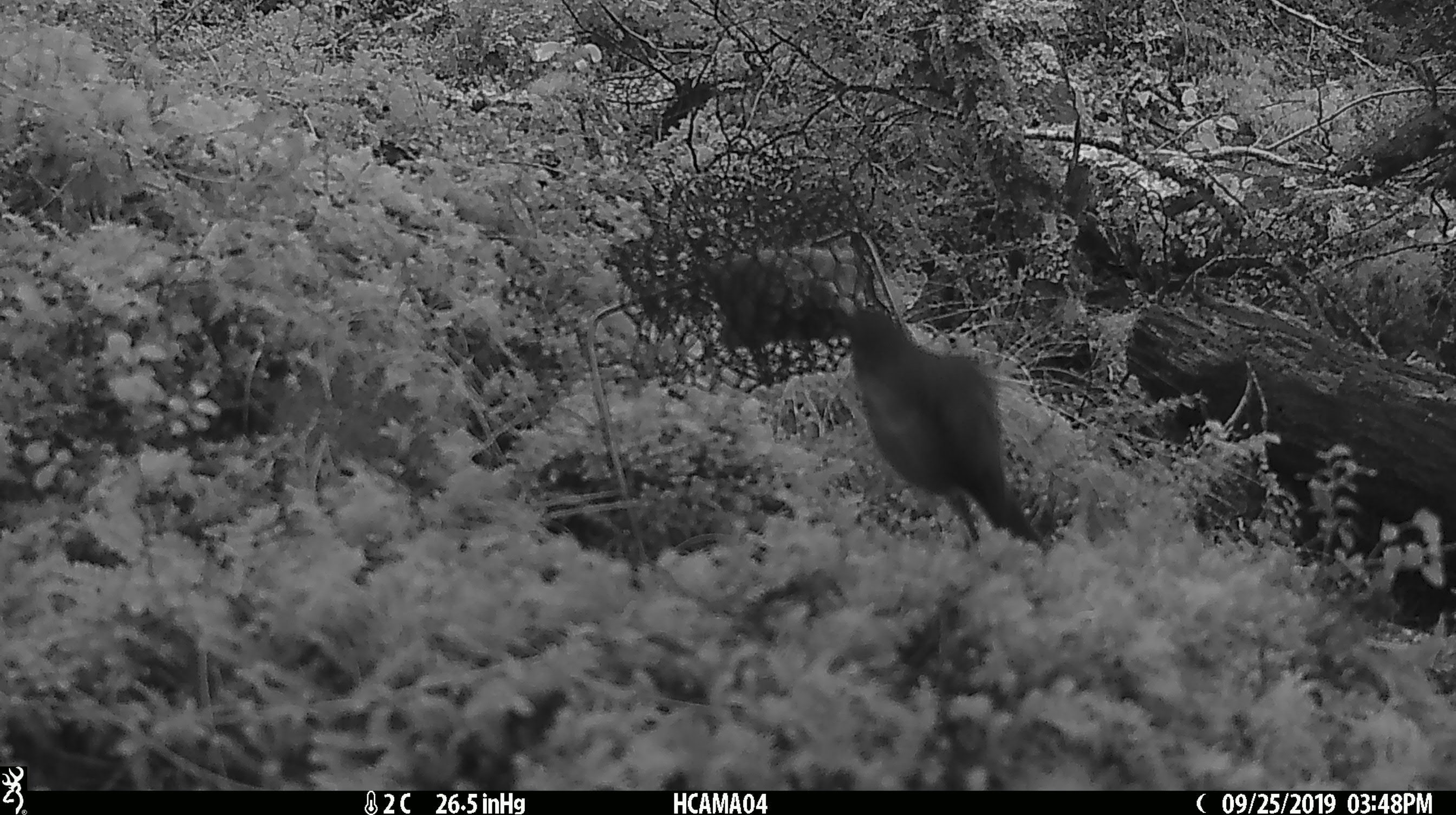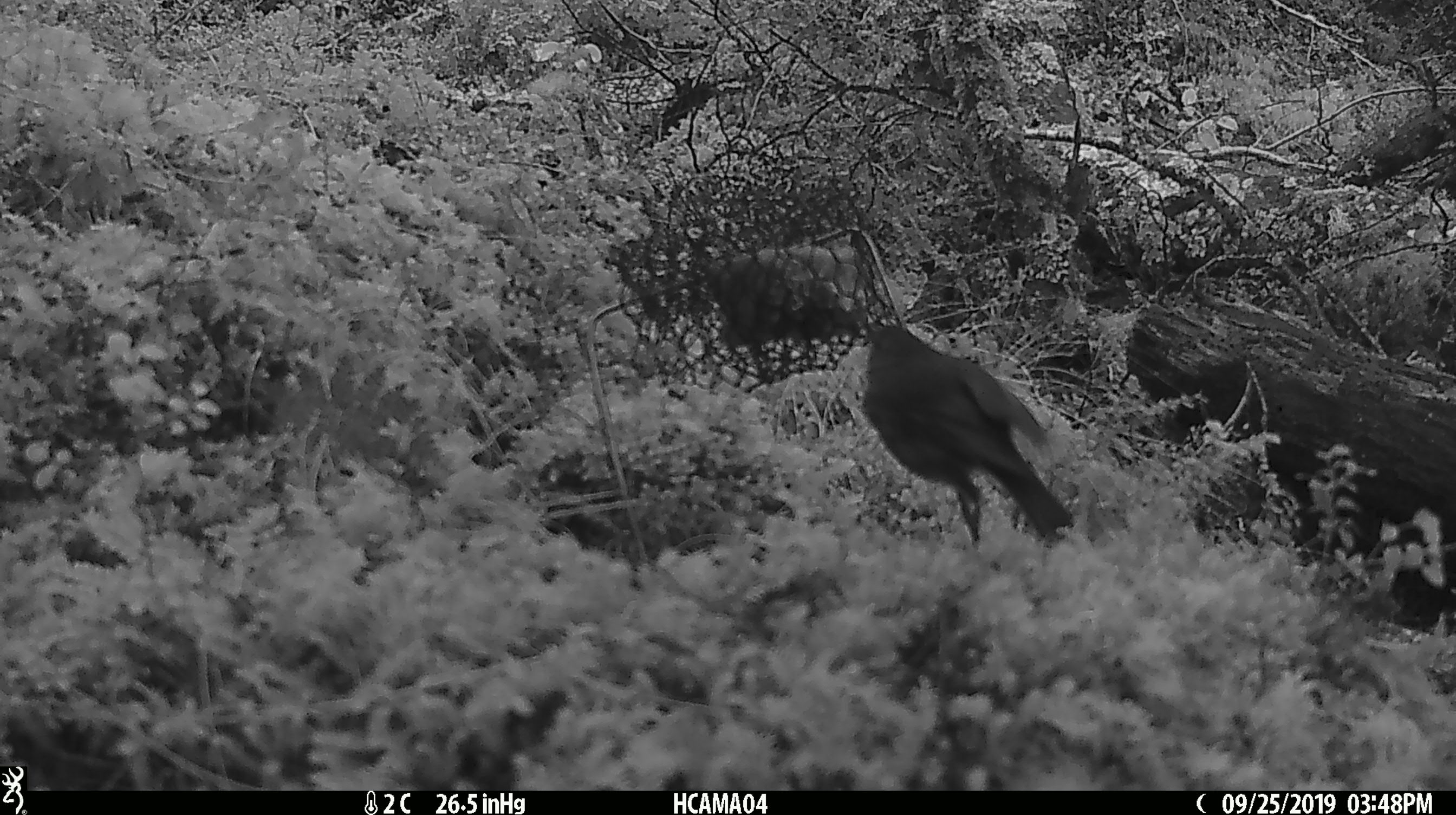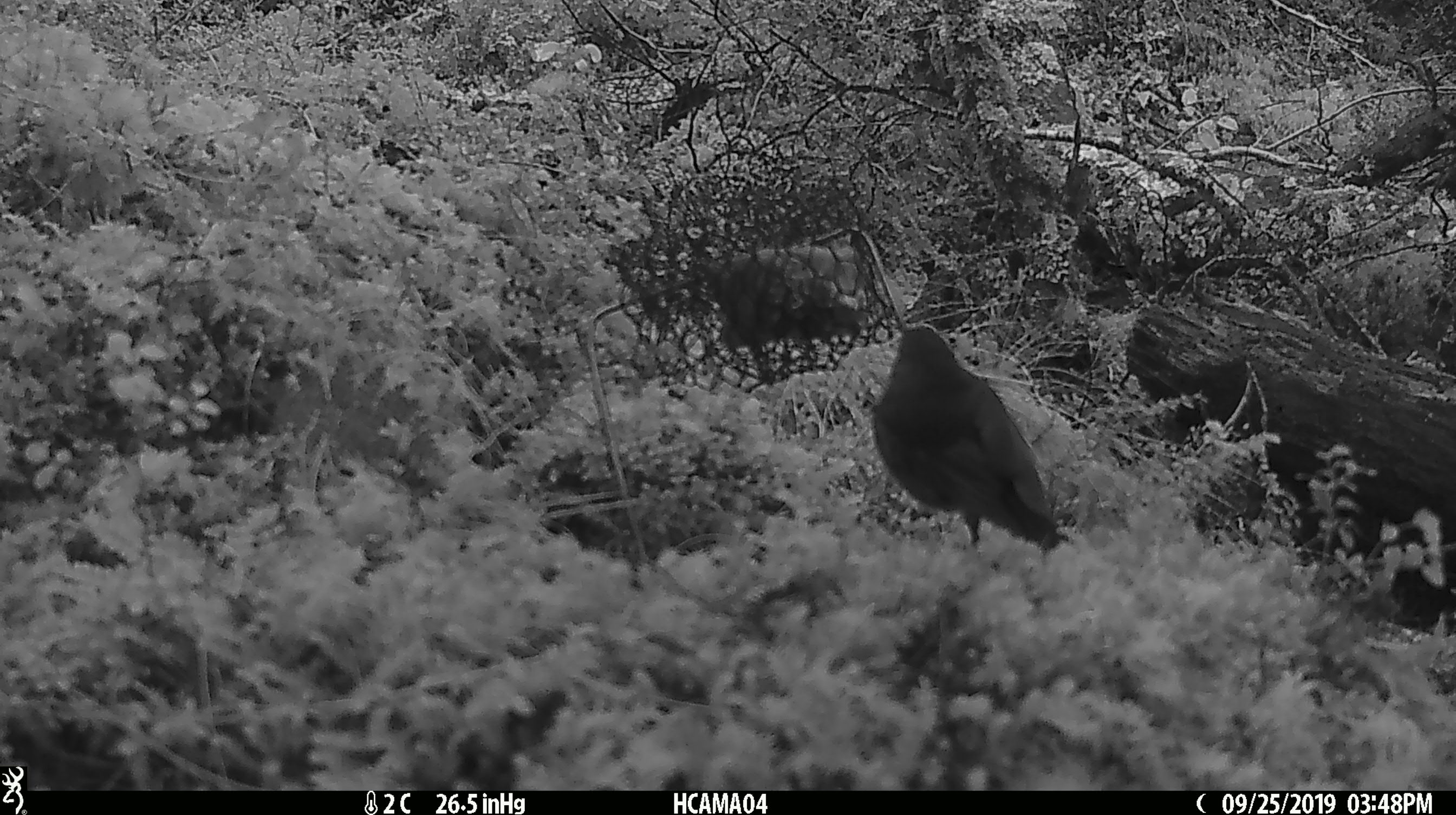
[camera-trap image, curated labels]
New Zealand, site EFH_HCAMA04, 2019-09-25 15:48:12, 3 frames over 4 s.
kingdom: Animalia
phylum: Chordata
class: Aves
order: Passeriformes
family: Petroicidae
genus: Petroica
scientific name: Petroica australis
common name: new zealand robin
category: robin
Robin (new zealand robin) (Petroica australis).